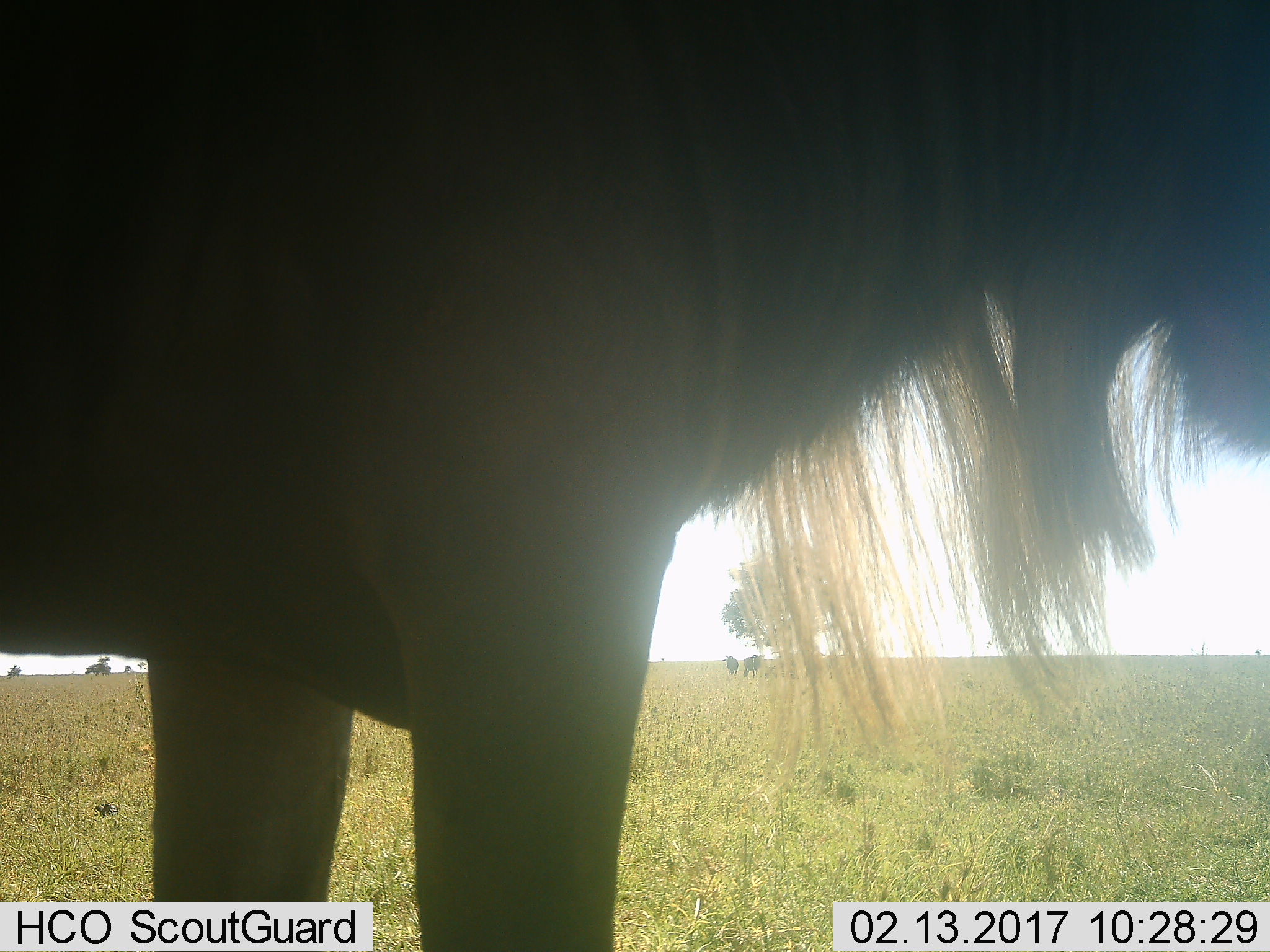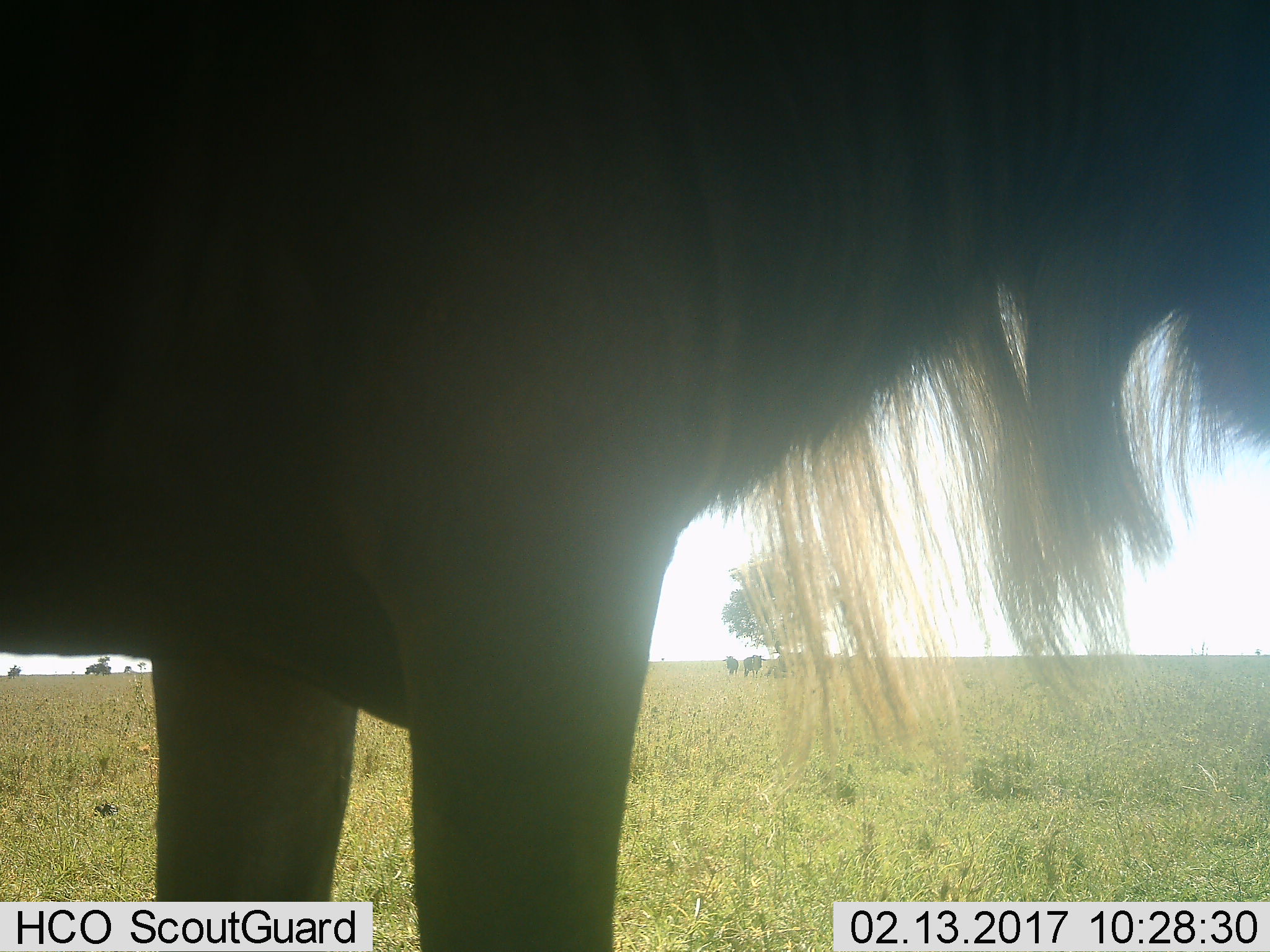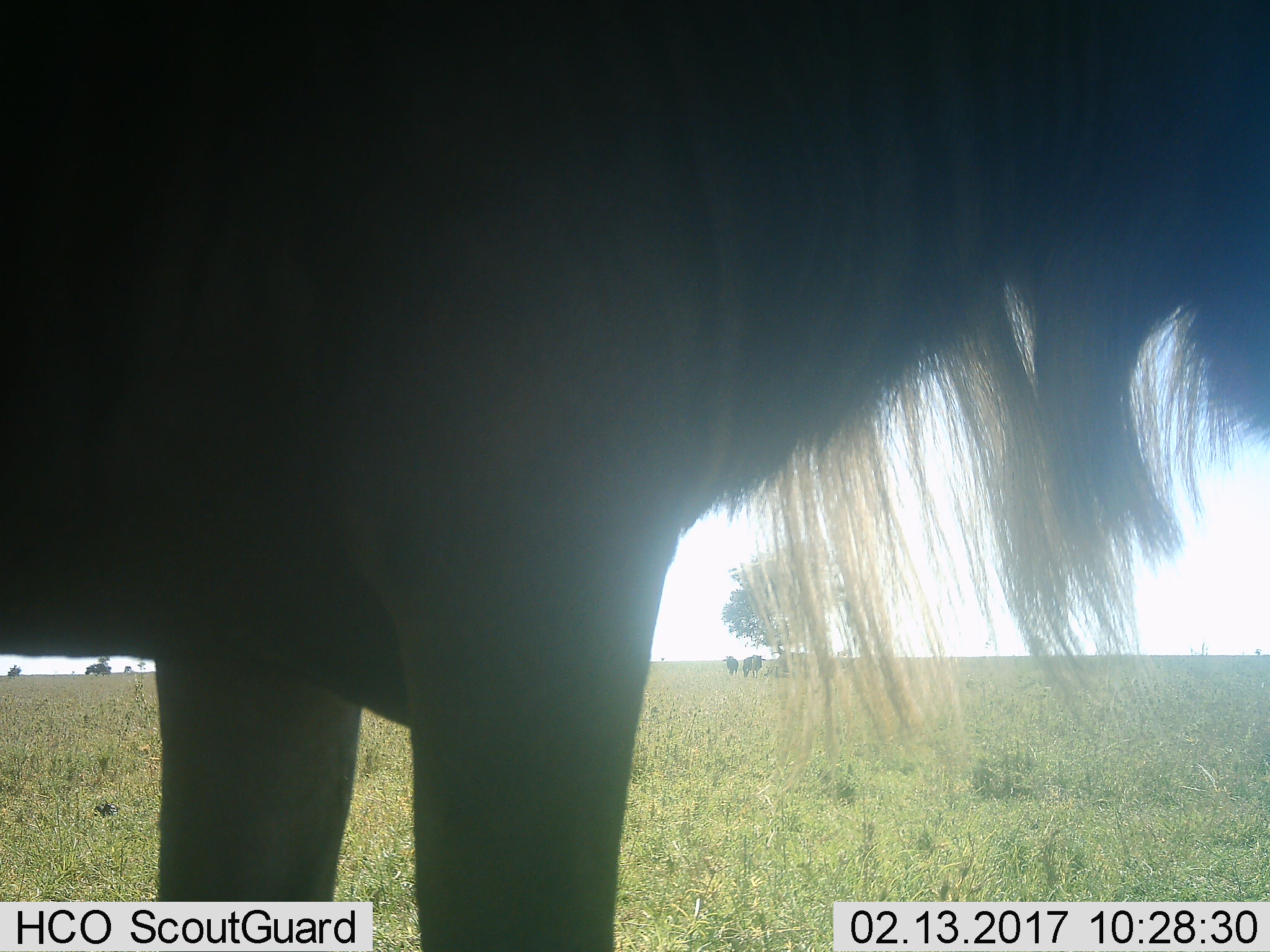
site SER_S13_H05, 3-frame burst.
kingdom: Animalia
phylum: Chordata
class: Mammalia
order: Artiodactyla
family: Bovidae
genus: Connochaetes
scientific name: Connochaetes taurinus taurinus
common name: blue wildebeest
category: wildebeestblue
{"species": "wildebeestblue (blue wildebeest) (Connochaetes taurinus taurinus)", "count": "3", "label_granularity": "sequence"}